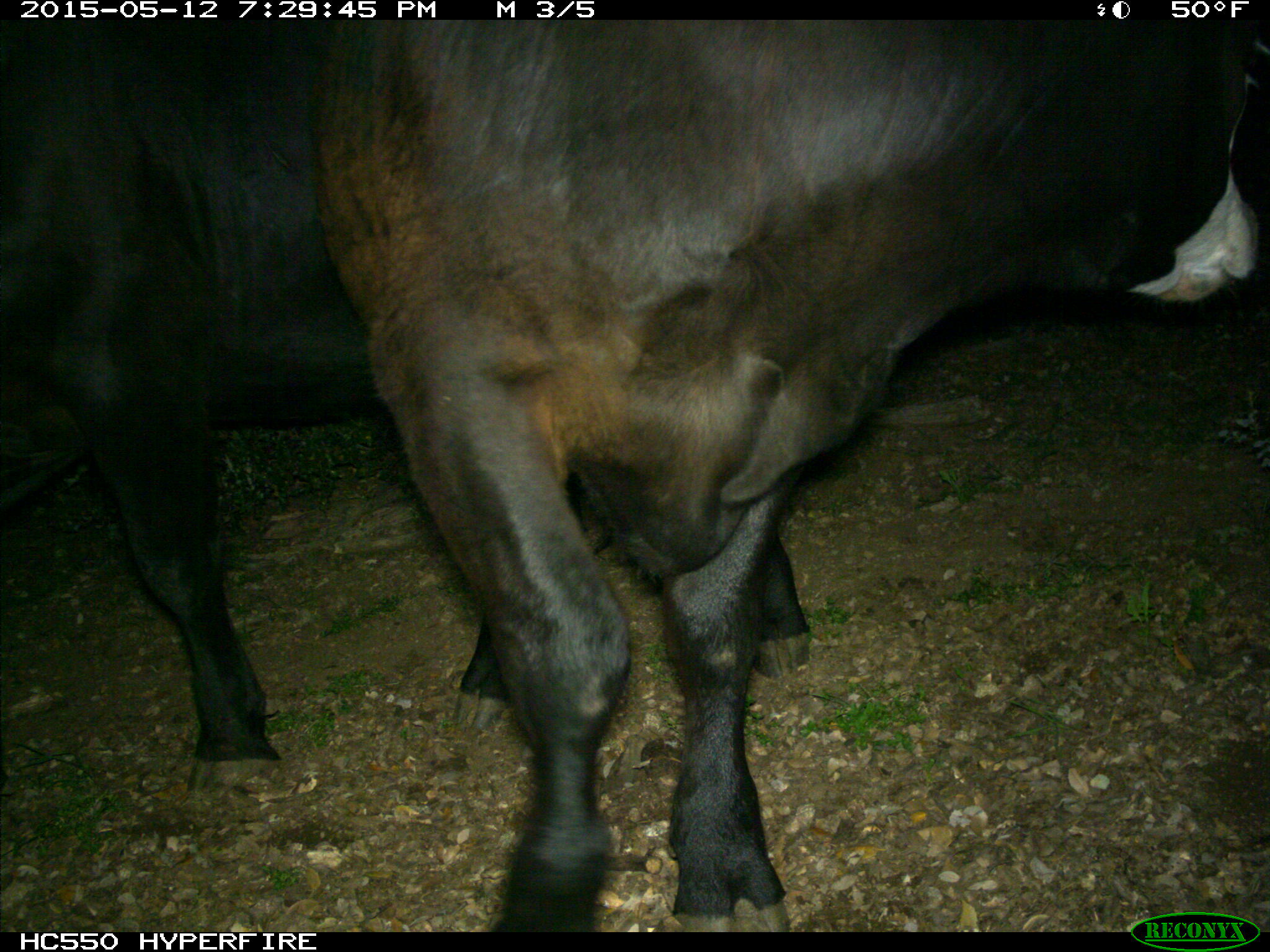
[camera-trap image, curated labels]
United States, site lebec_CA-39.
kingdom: Animalia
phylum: Chordata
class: Mammalia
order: Artiodactyla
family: Bovidae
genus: Bos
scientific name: Bos taurus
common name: domestic cow